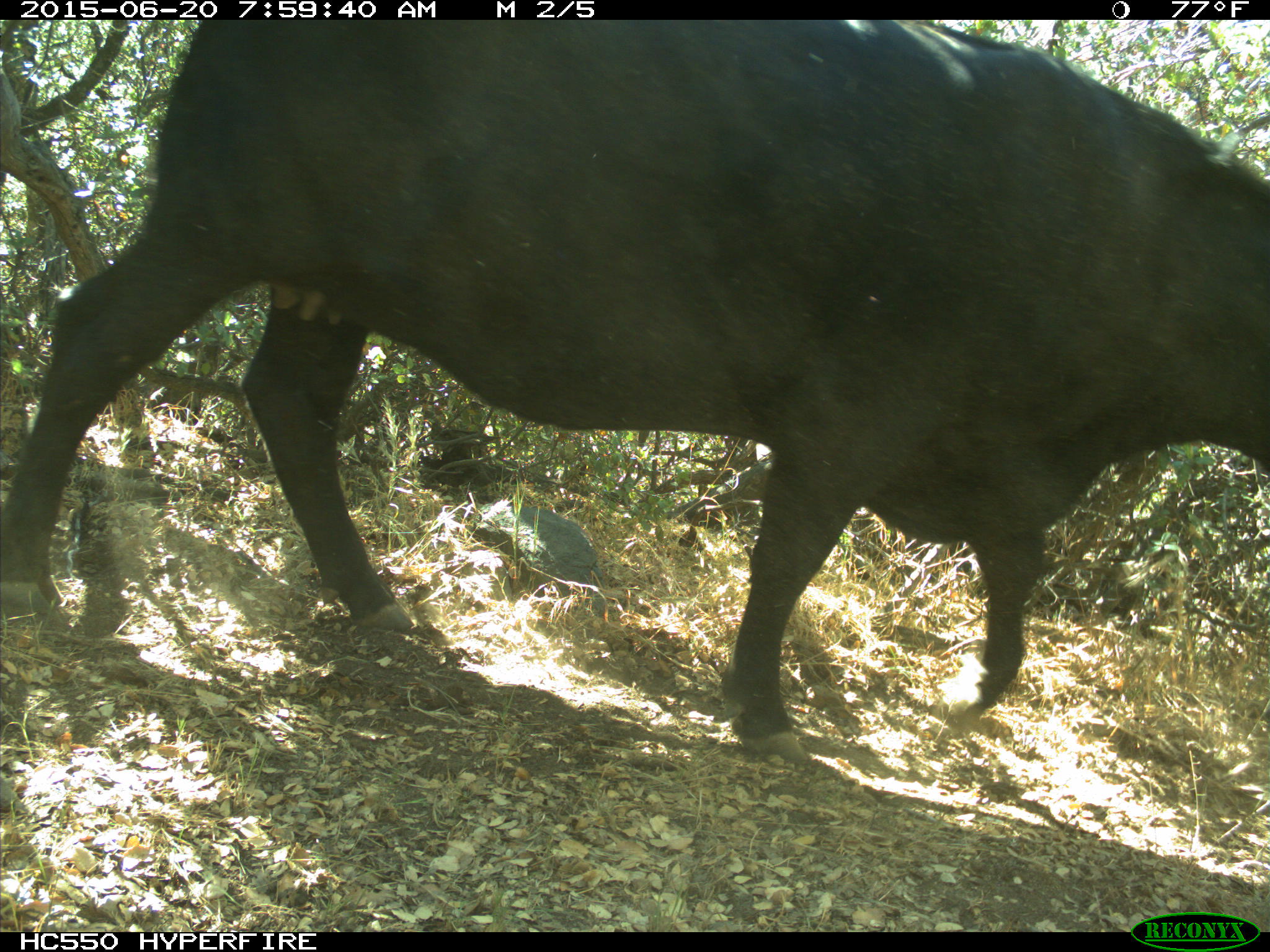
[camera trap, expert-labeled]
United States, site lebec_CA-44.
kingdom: Animalia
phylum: Chordata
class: Mammalia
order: Artiodactyla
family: Bovidae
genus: Bos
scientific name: Bos taurus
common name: domestic cow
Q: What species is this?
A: Bos taurus (domestic cow).